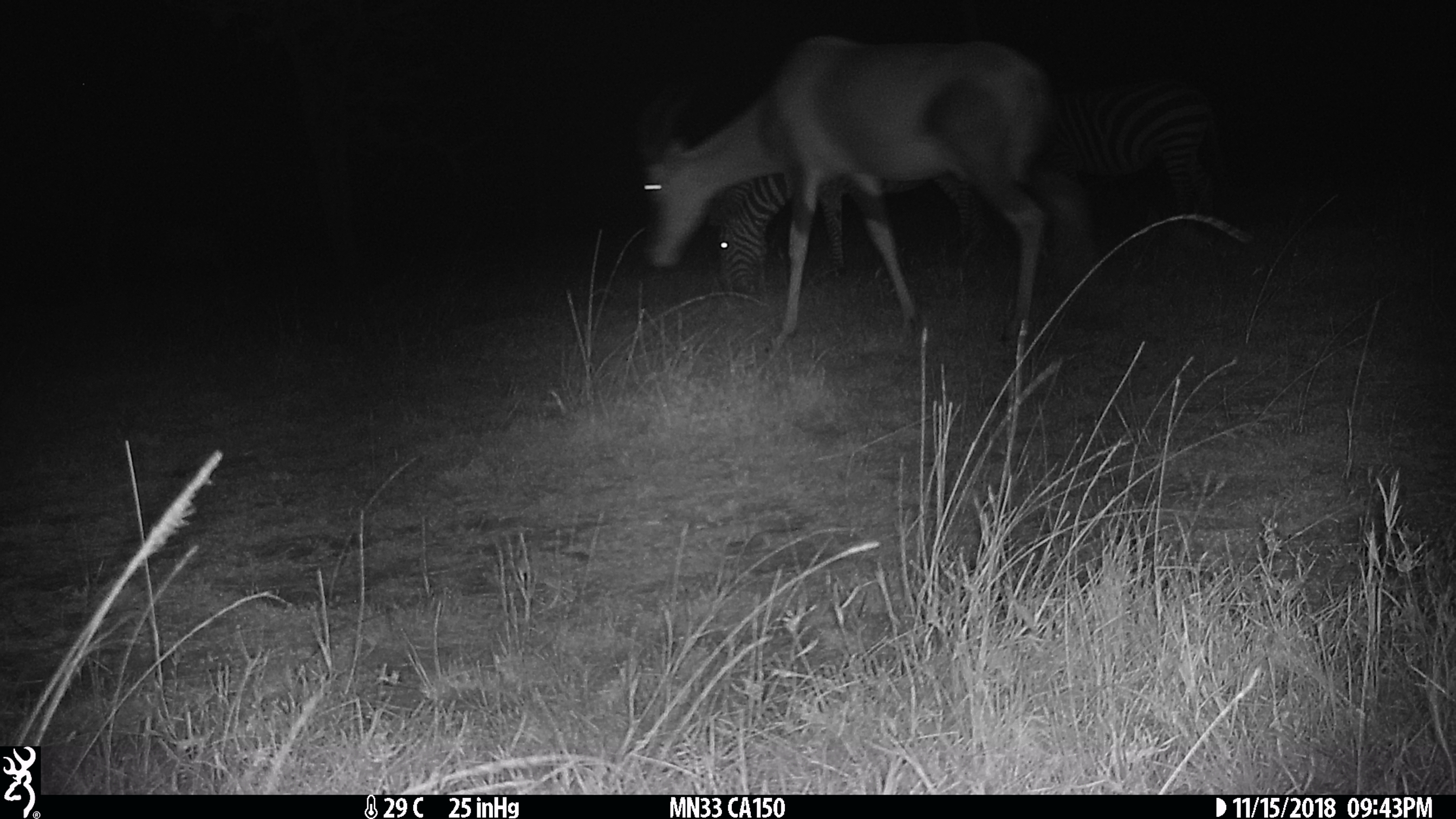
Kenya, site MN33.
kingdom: Animalia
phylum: Chordata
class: Mammalia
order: Perissodactyla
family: Equidae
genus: Equus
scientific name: Equus quagga burchellii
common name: burchell's zebra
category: zebra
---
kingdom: Animalia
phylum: Chordata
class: Mammalia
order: Artiodactyla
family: Bovidae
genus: Damaliscus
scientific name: Damaliscus lunatus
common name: topi